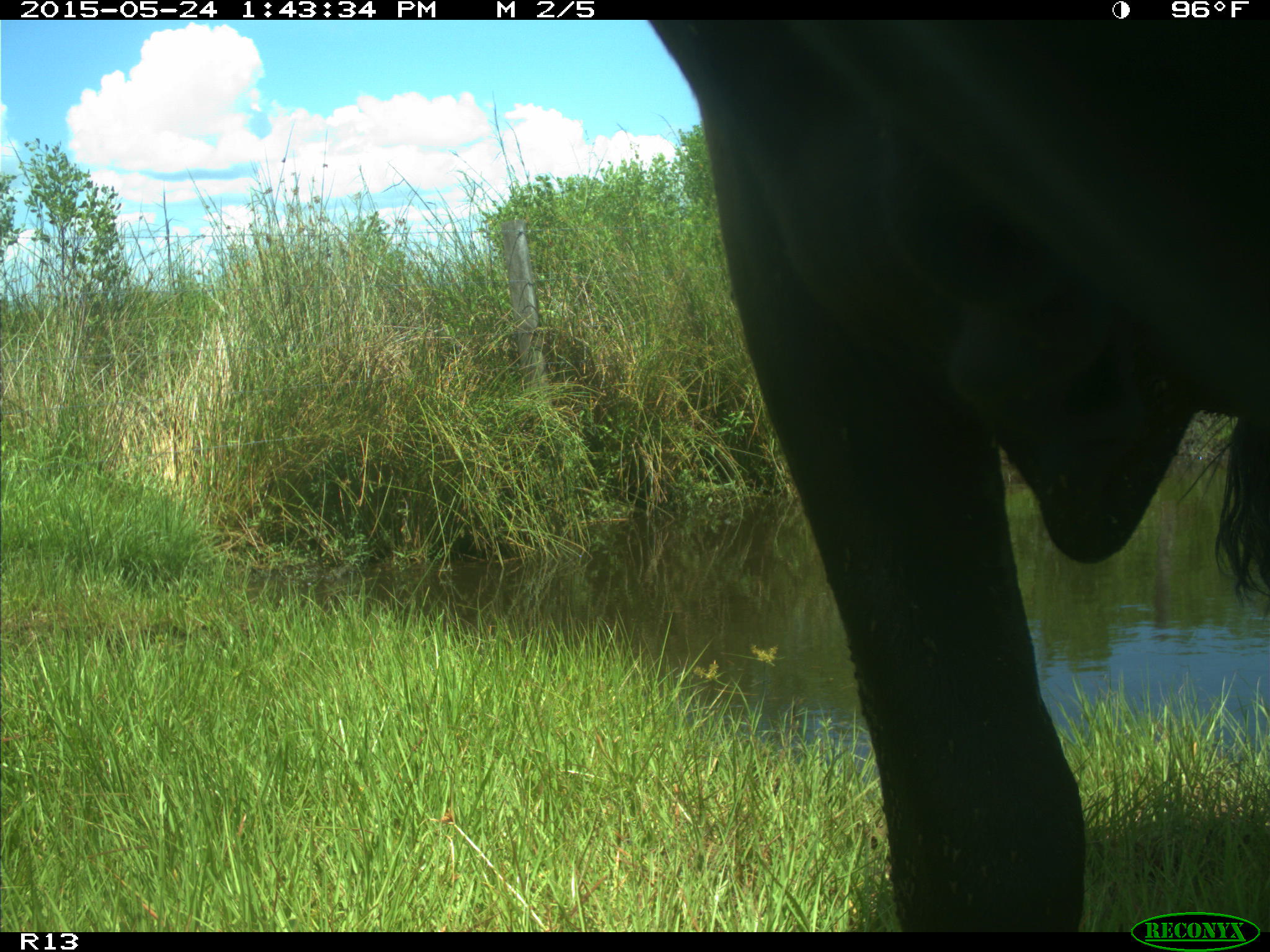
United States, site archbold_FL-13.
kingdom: Animalia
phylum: Chordata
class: Mammalia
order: Artiodactyla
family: Bovidae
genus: Bos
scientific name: Bos taurus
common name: domestic cow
Bos taurus (domestic cow).